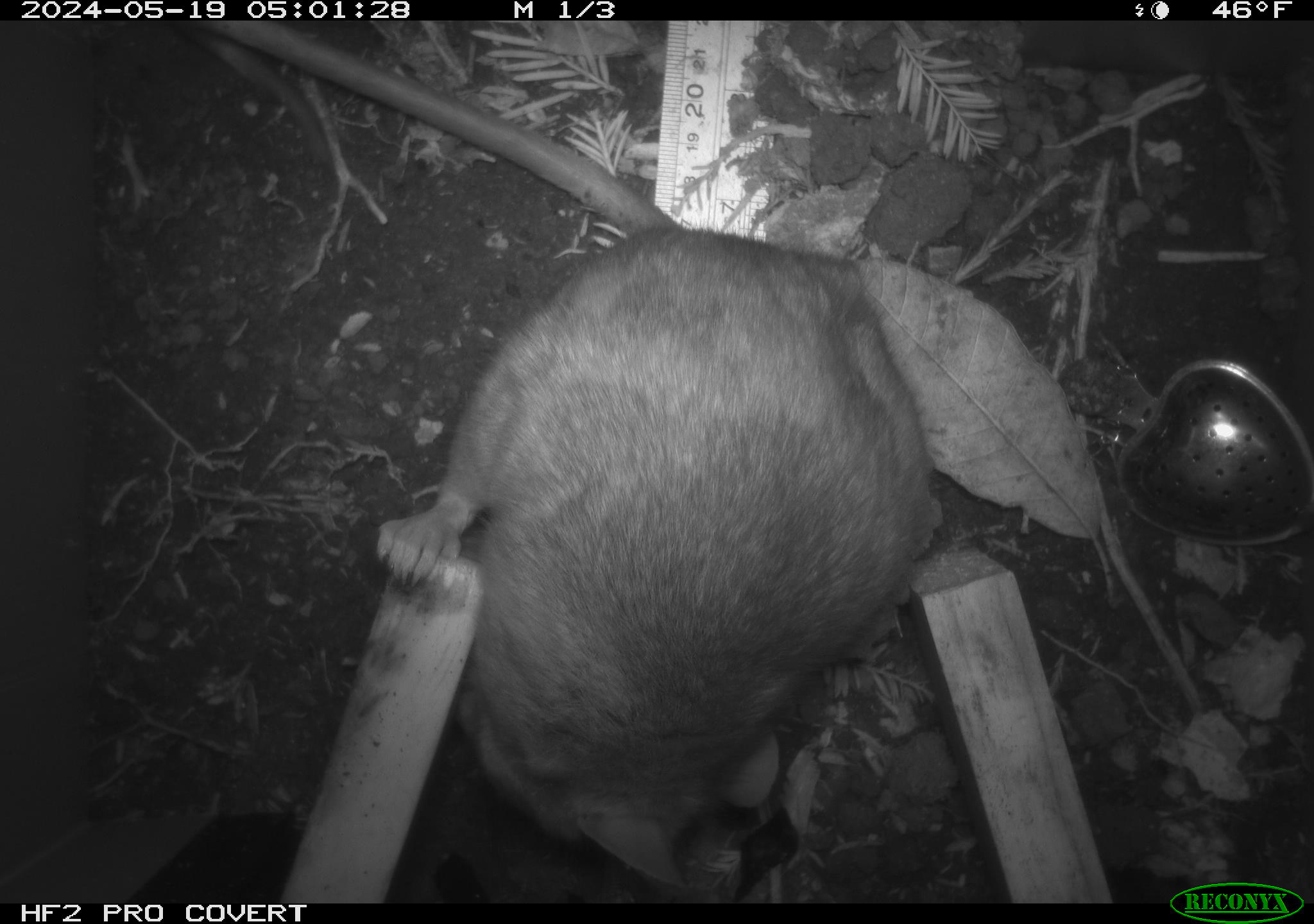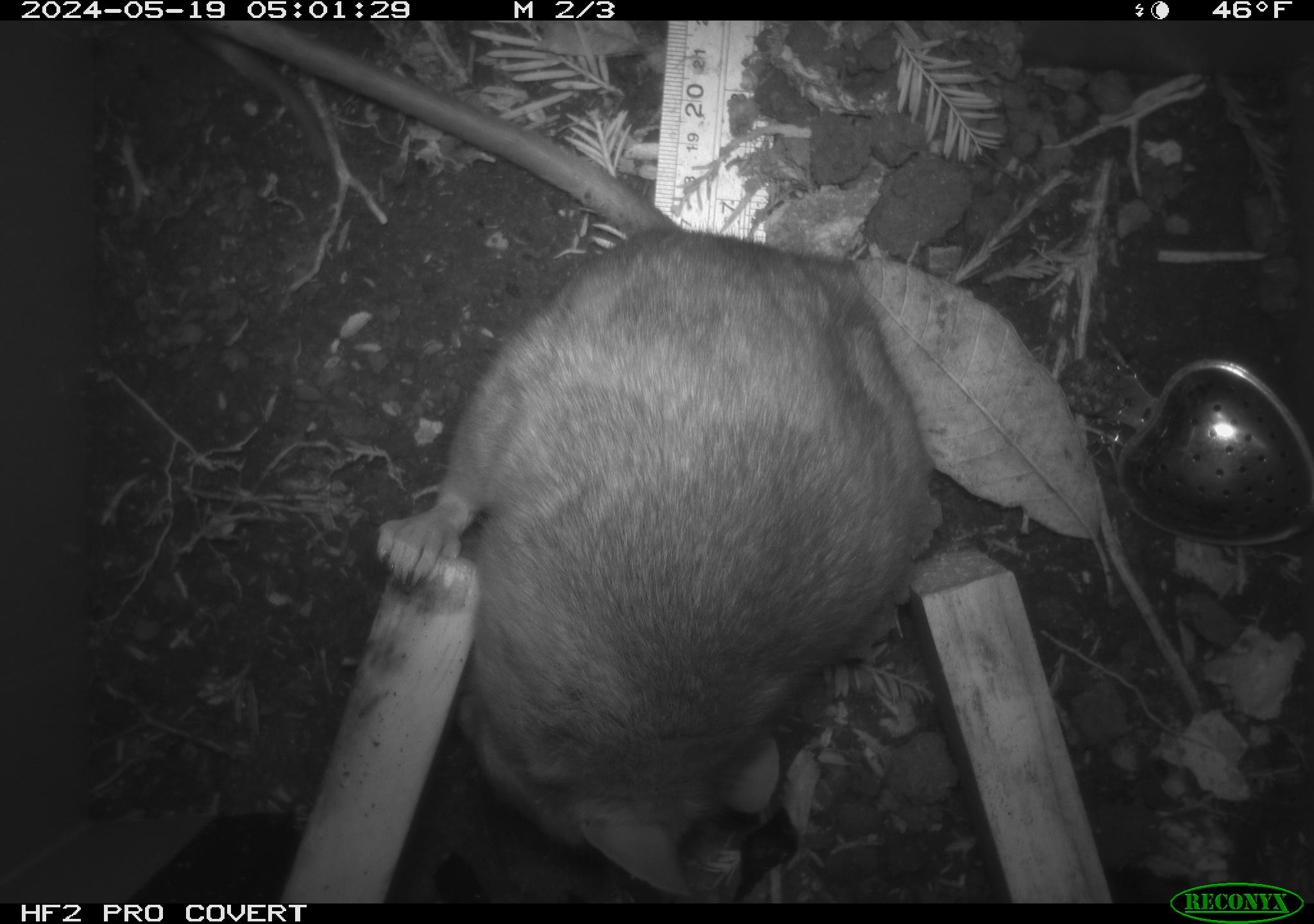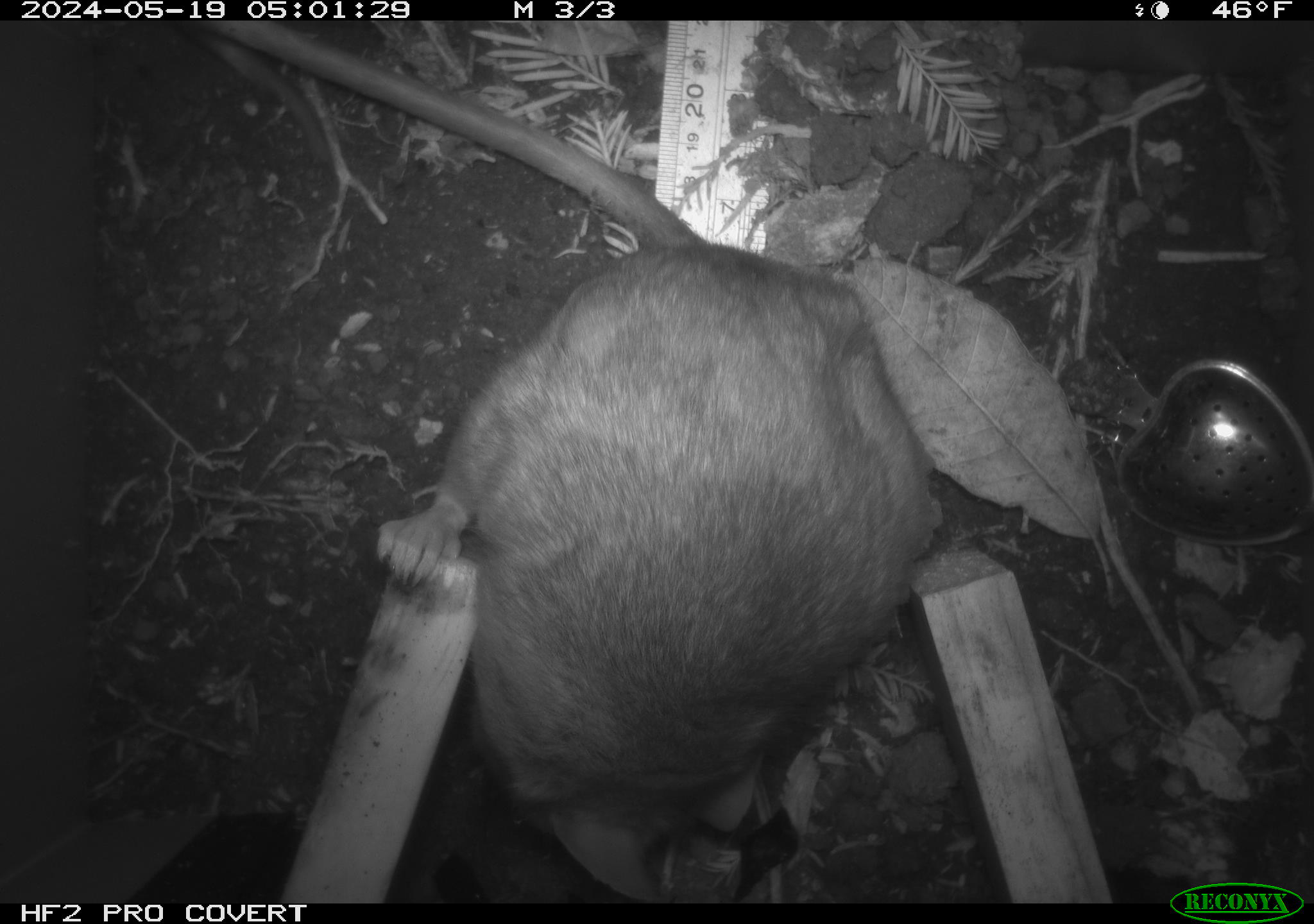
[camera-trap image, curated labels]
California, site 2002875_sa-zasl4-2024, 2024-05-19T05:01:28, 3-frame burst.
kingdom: Animalia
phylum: Chordata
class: Mammalia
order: Rodentia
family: Cricetidae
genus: Neotoma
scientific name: Neotoma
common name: pack rat or woodrat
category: neotoma species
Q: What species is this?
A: Neotoma species (pack rat or woodrat) (Neotoma).